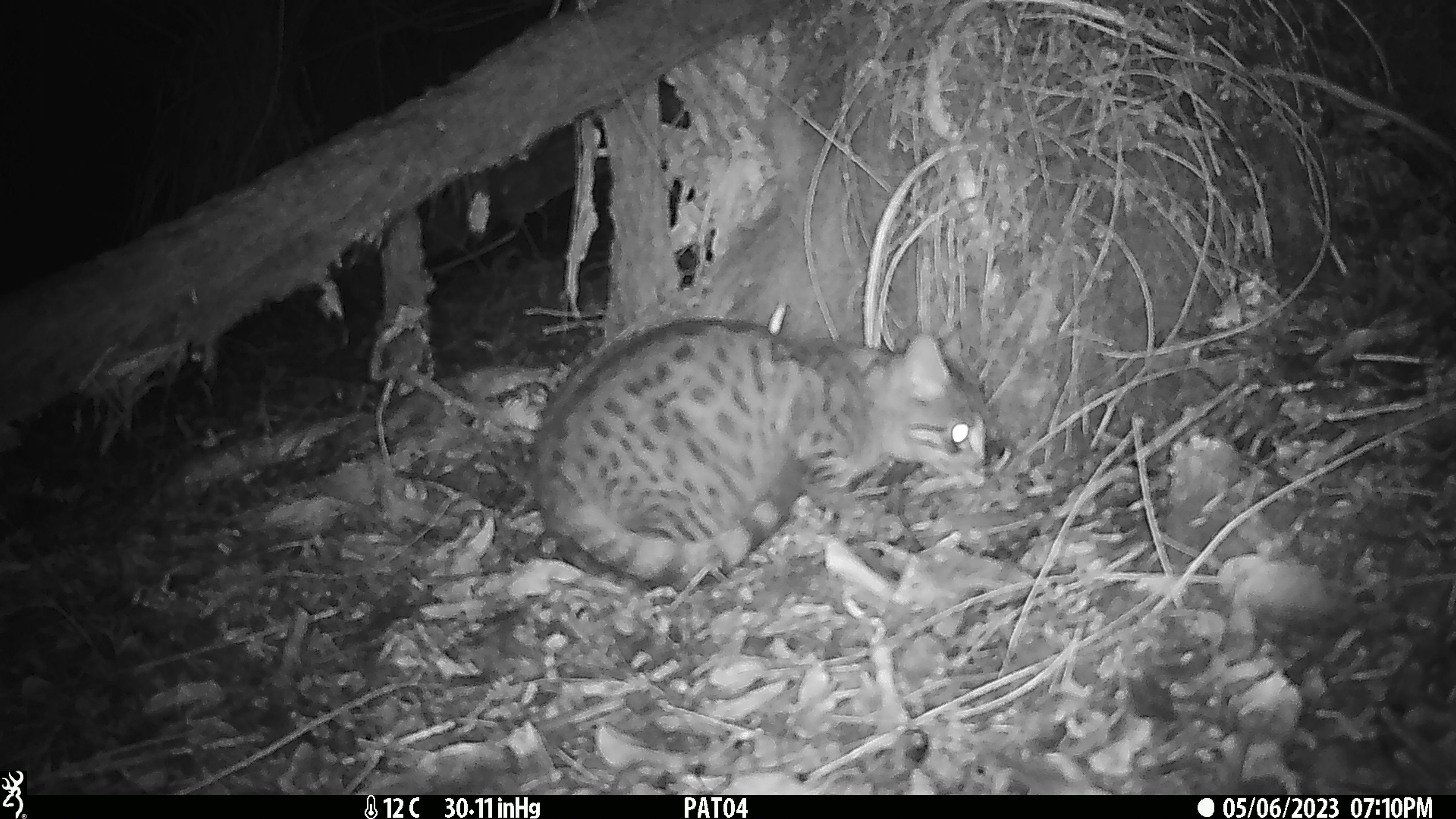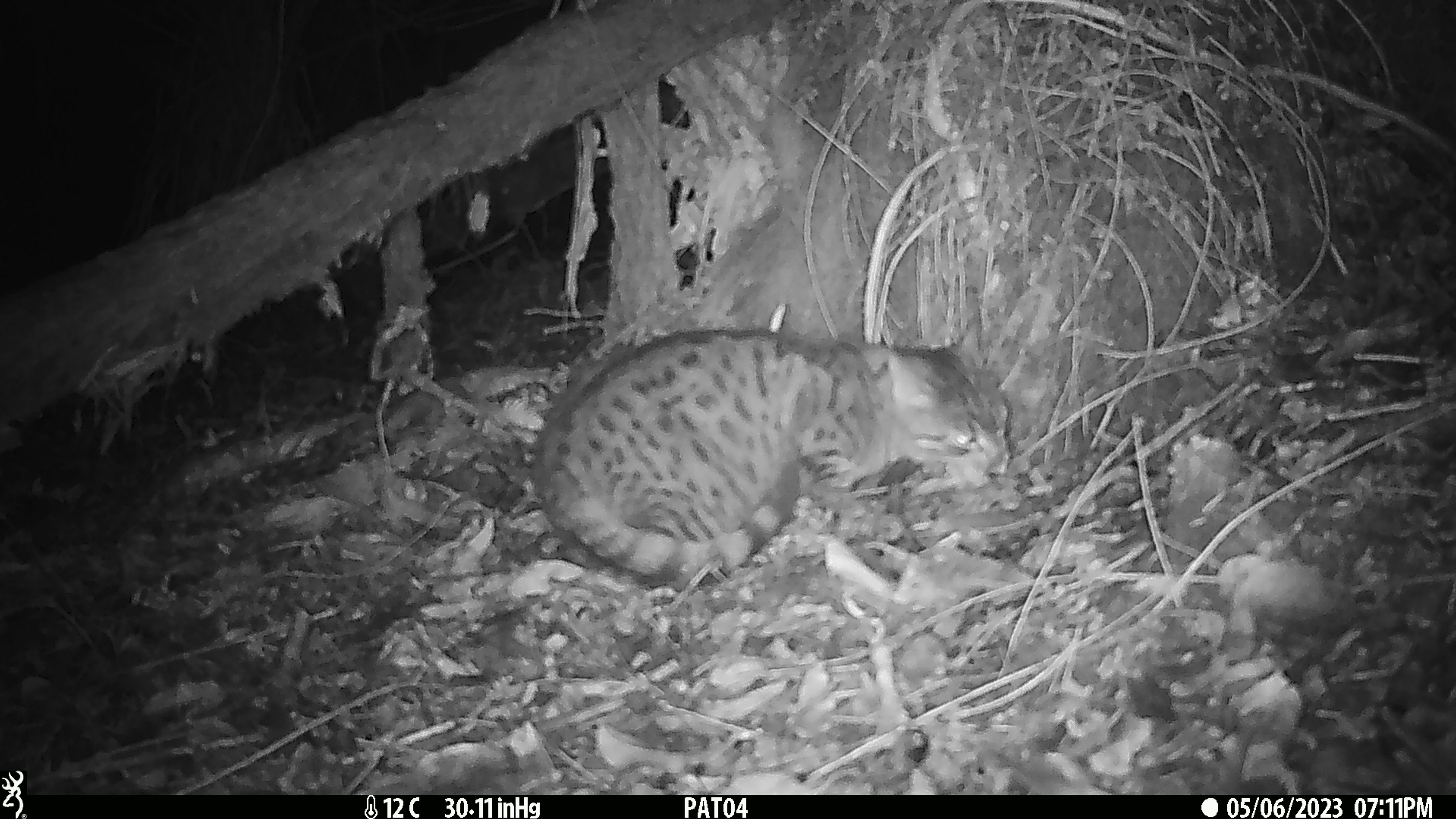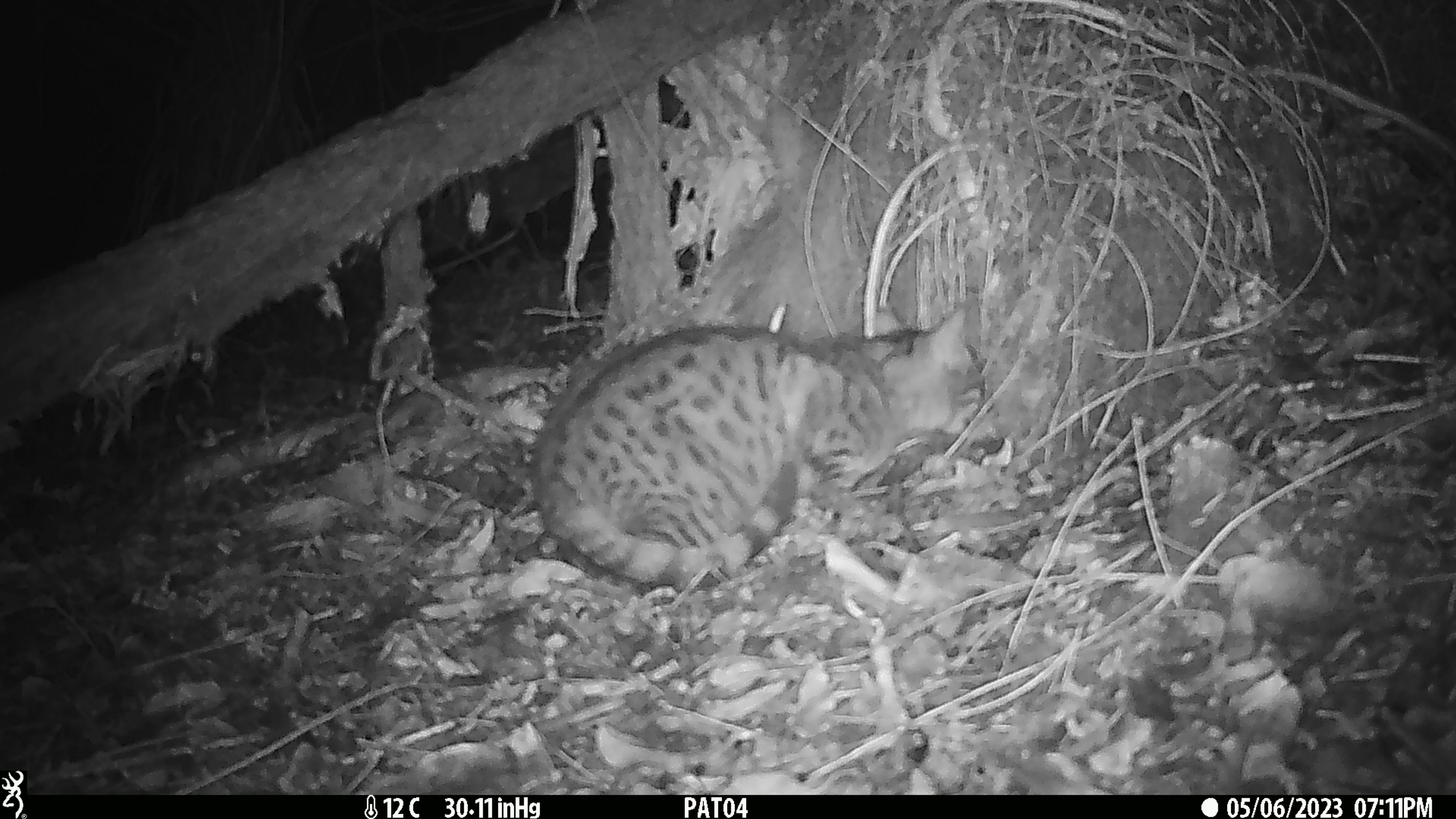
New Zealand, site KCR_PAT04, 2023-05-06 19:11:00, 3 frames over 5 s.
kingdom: Animalia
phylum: Chordata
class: Mammalia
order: Carnivora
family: Felidae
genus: Felis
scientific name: Felis catus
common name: domestic cat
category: cat